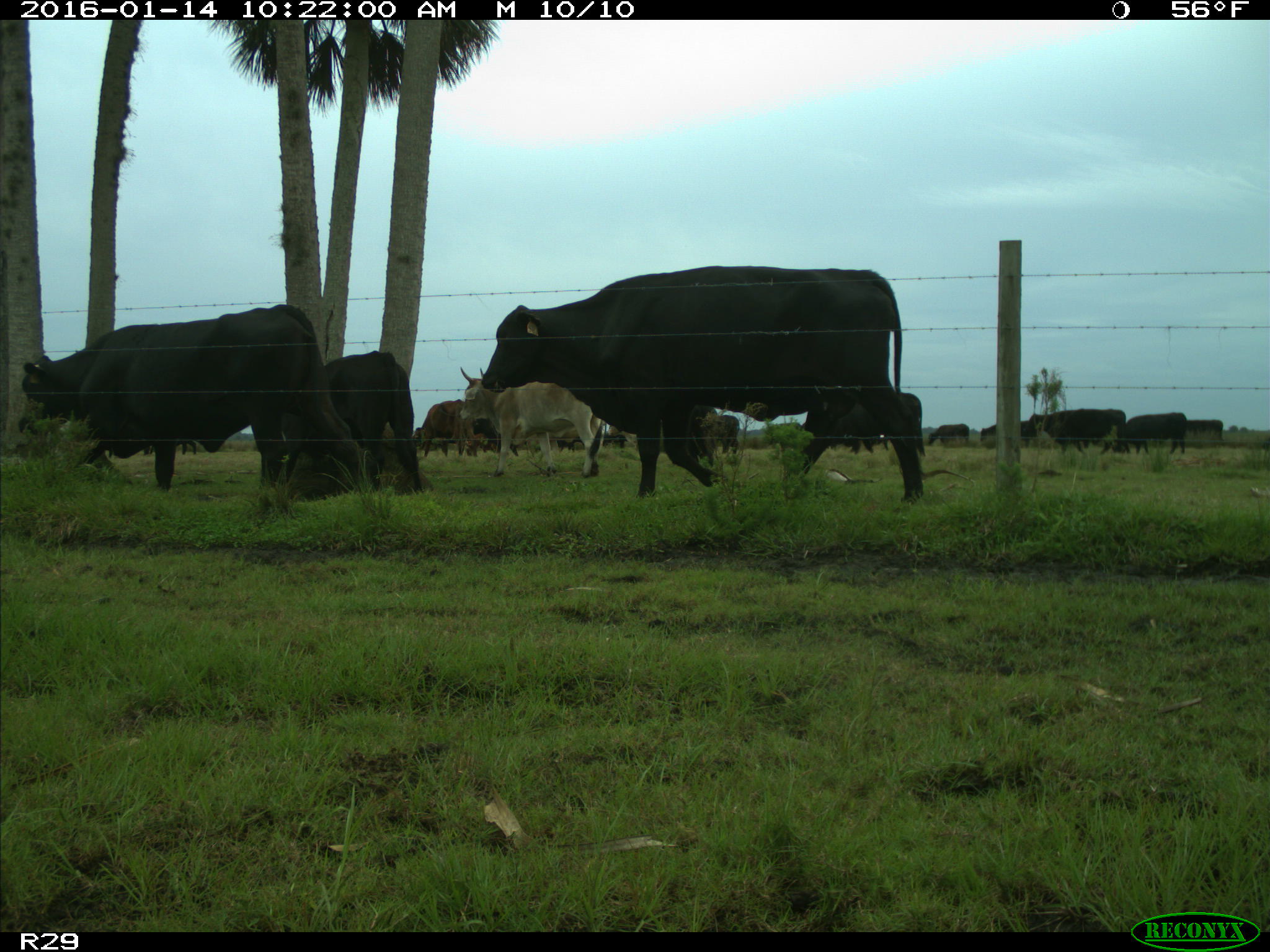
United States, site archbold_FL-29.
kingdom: Animalia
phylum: Chordata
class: Mammalia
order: Artiodactyla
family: Bovidae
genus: Bos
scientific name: Bos taurus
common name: domestic cow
Bos taurus (domestic cow).